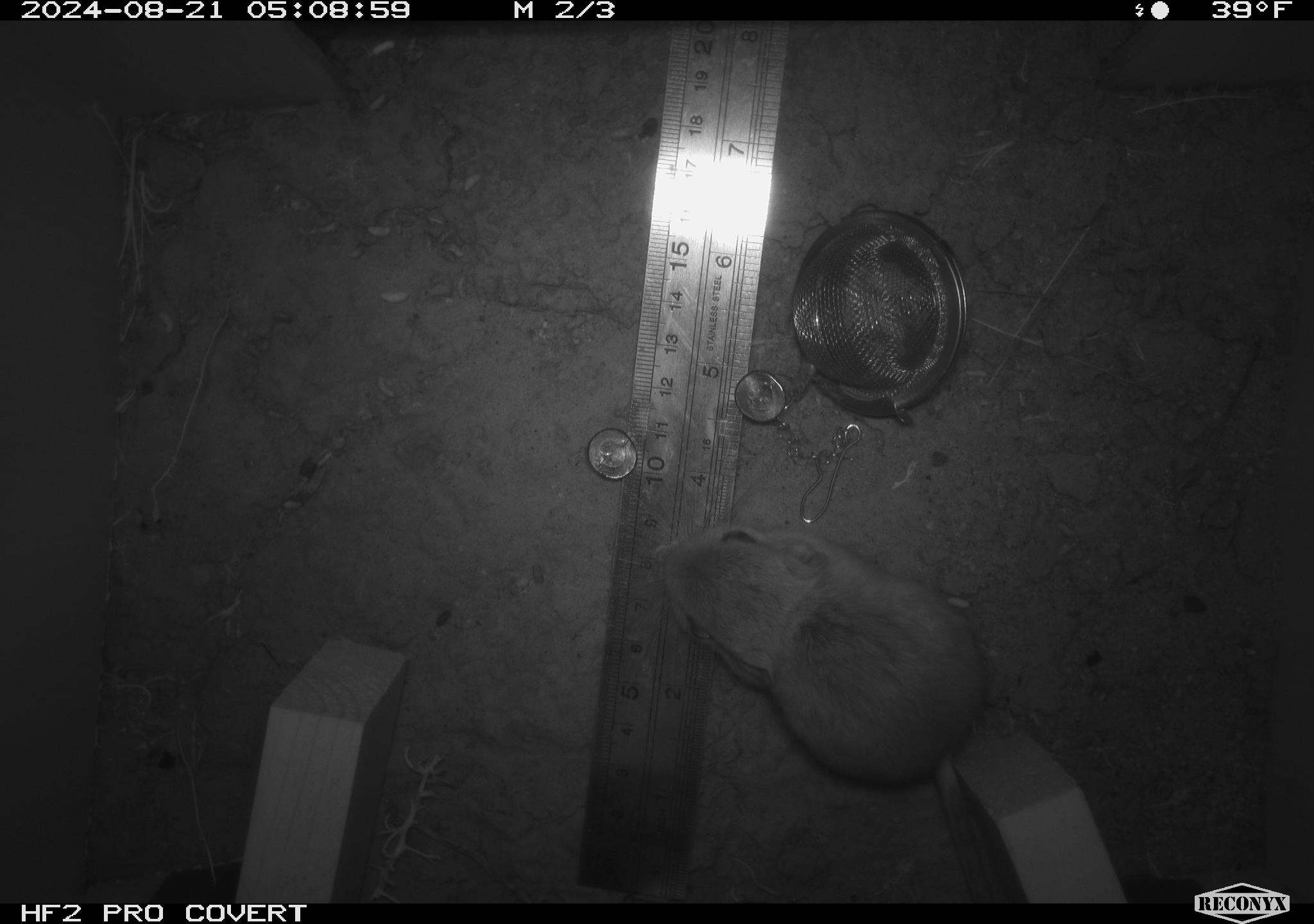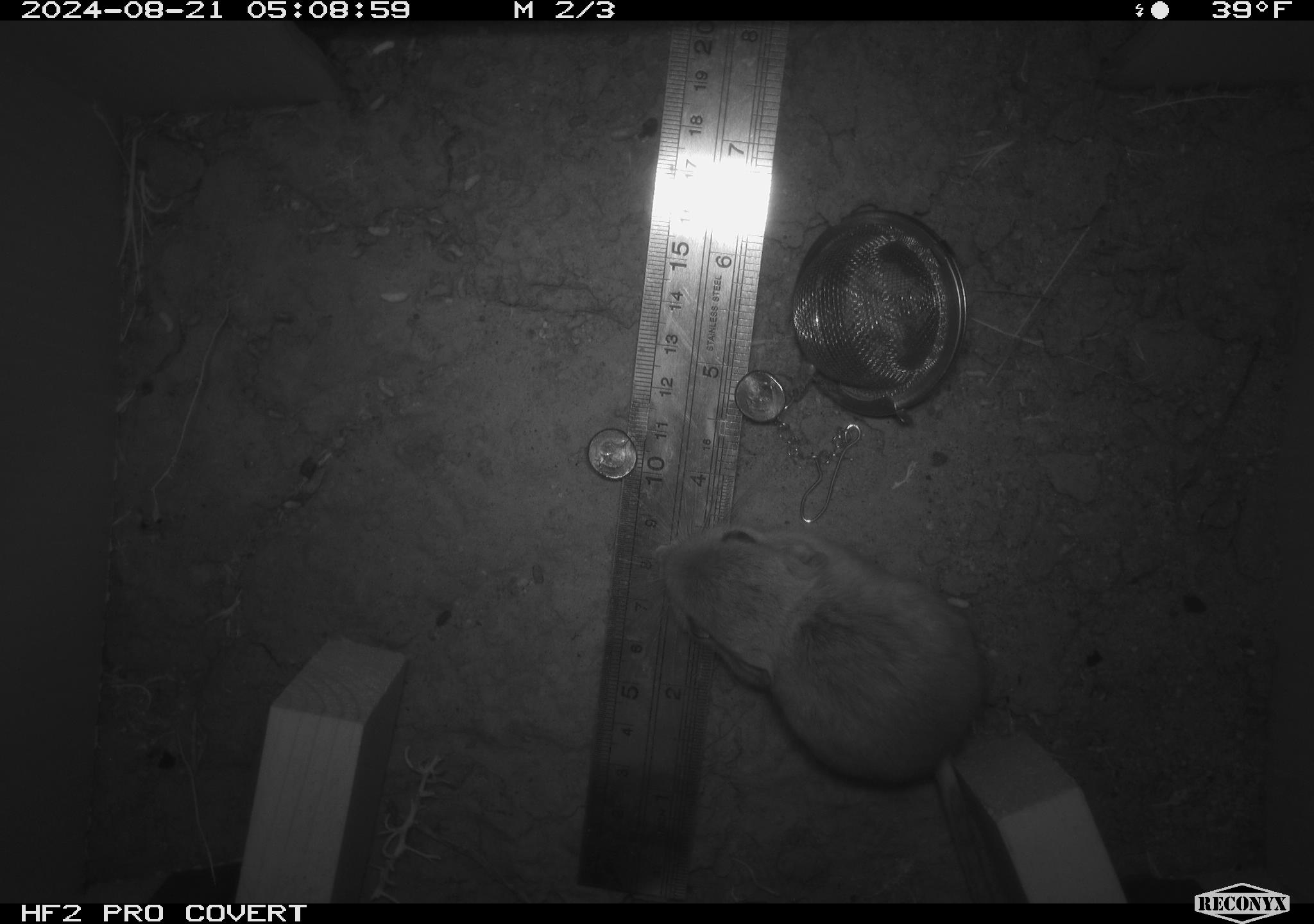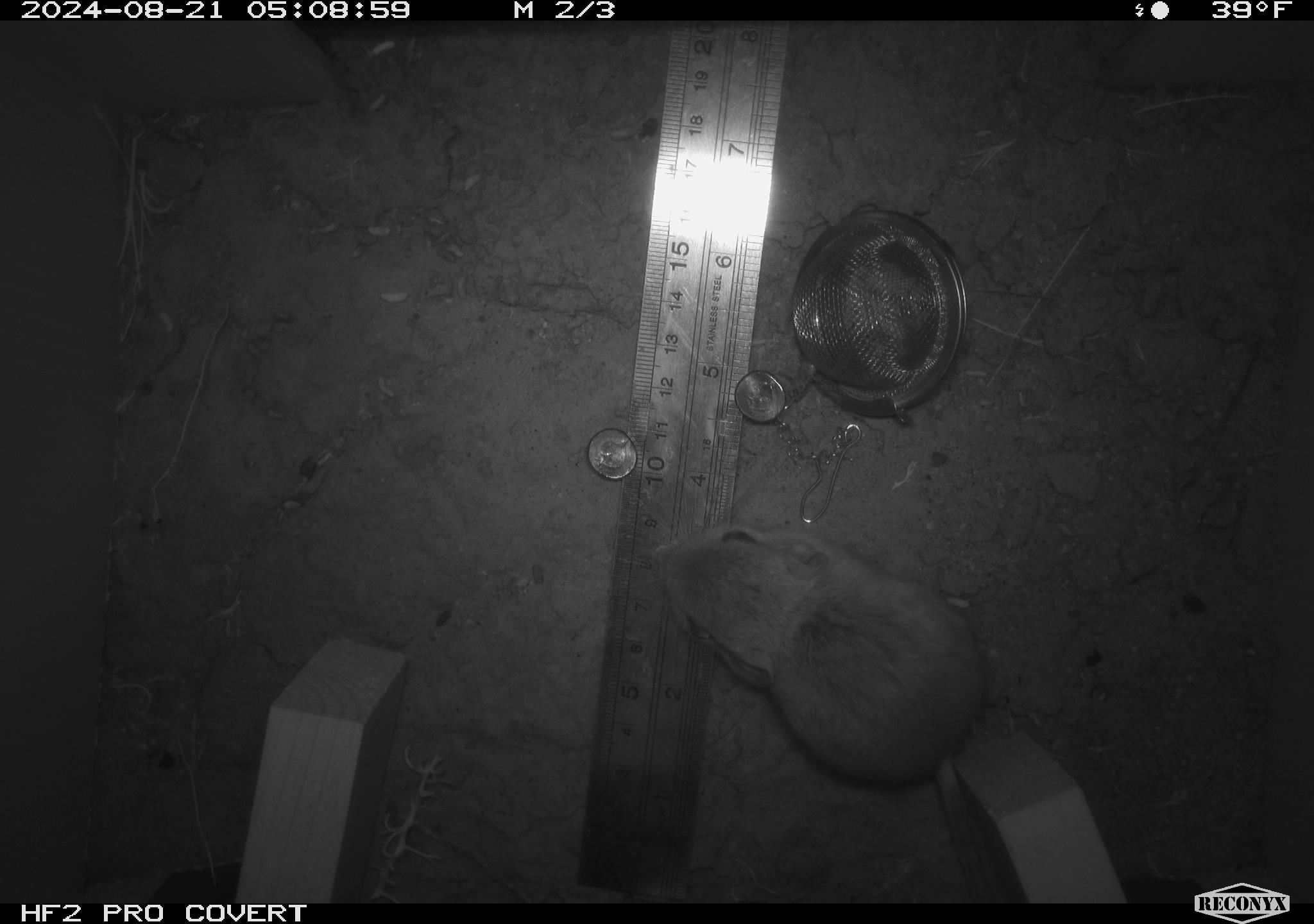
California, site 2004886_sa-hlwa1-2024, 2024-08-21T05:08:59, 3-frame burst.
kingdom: Animalia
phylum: Chordata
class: Mammalia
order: Rodentia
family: Heteromyidae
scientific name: Heteromyidae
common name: kangaroo rats and pocket mice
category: heteromyidae family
Heteromyidae family (kangaroo rats and pocket mice) (Heteromyidae).